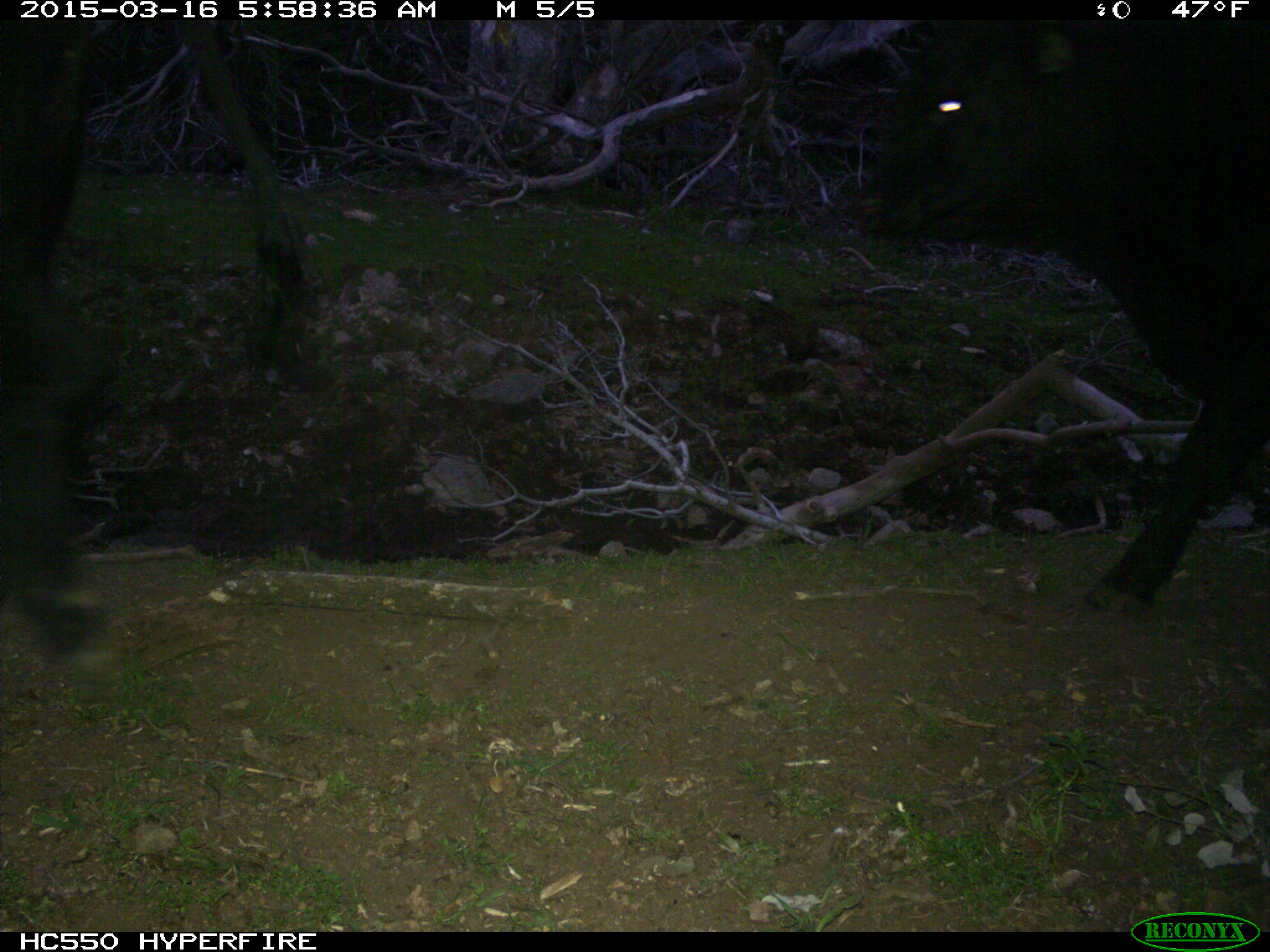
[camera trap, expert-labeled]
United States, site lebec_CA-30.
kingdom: Animalia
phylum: Chordata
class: Mammalia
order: Artiodactyla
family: Bovidae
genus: Bos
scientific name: Bos taurus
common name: domestic cow